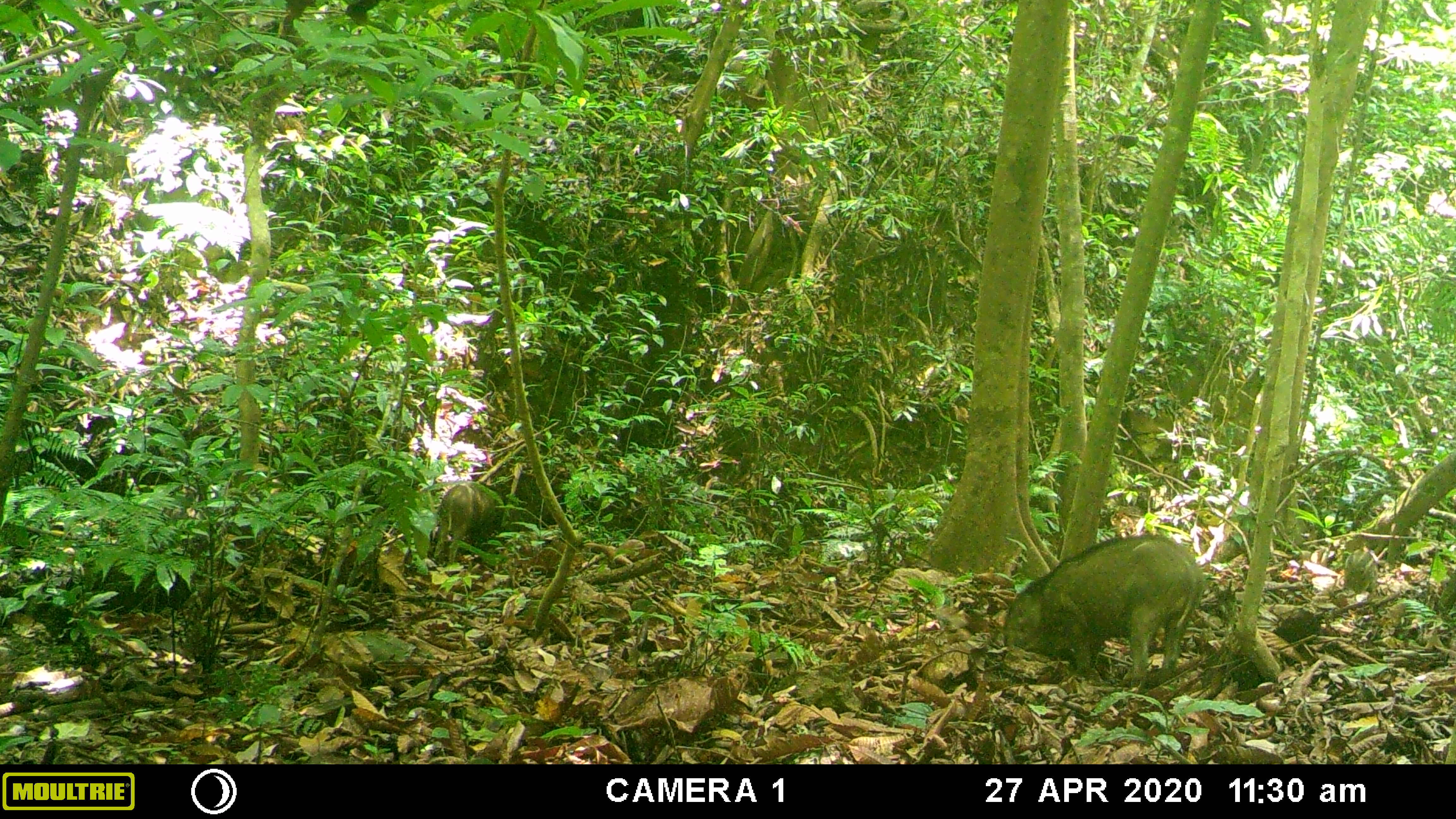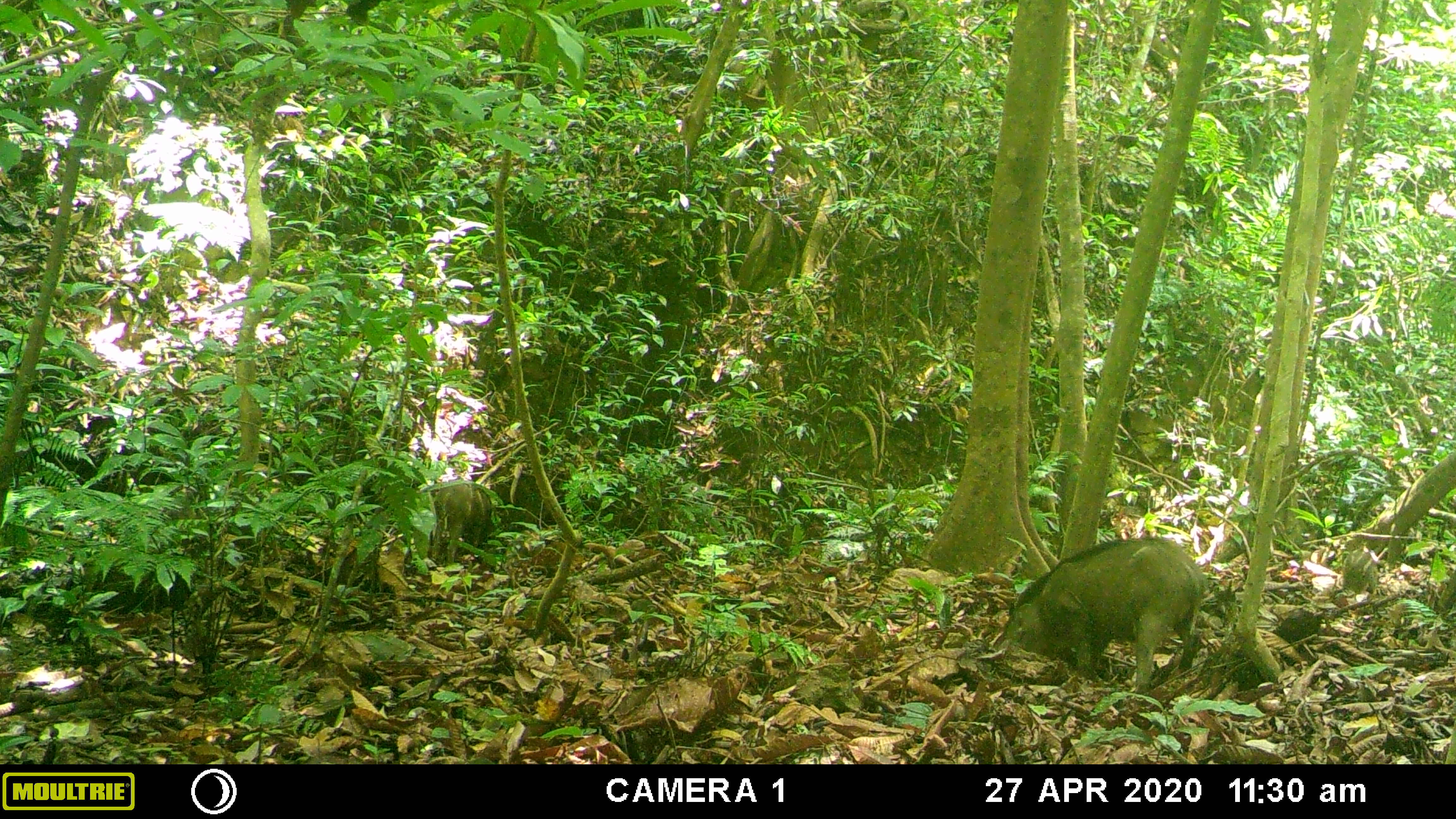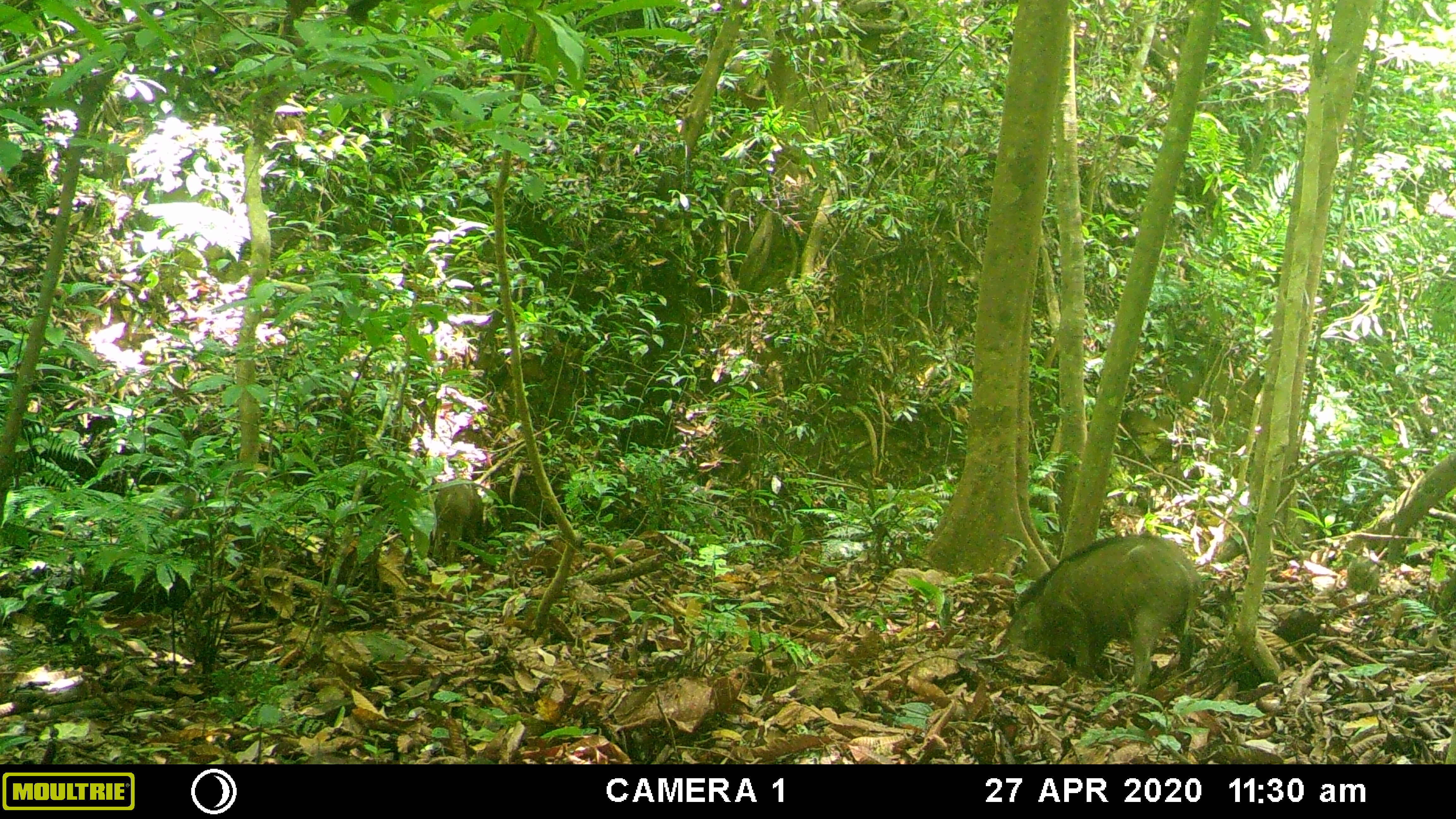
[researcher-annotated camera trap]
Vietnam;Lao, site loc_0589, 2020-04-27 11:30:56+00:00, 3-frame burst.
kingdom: Animalia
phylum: Chordata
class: Mammalia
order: Artiodactyla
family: Suidae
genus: Sus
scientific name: Sus scrofa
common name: eurasian wild pig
Eurasian wild pig (Sus scrofa). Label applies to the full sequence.